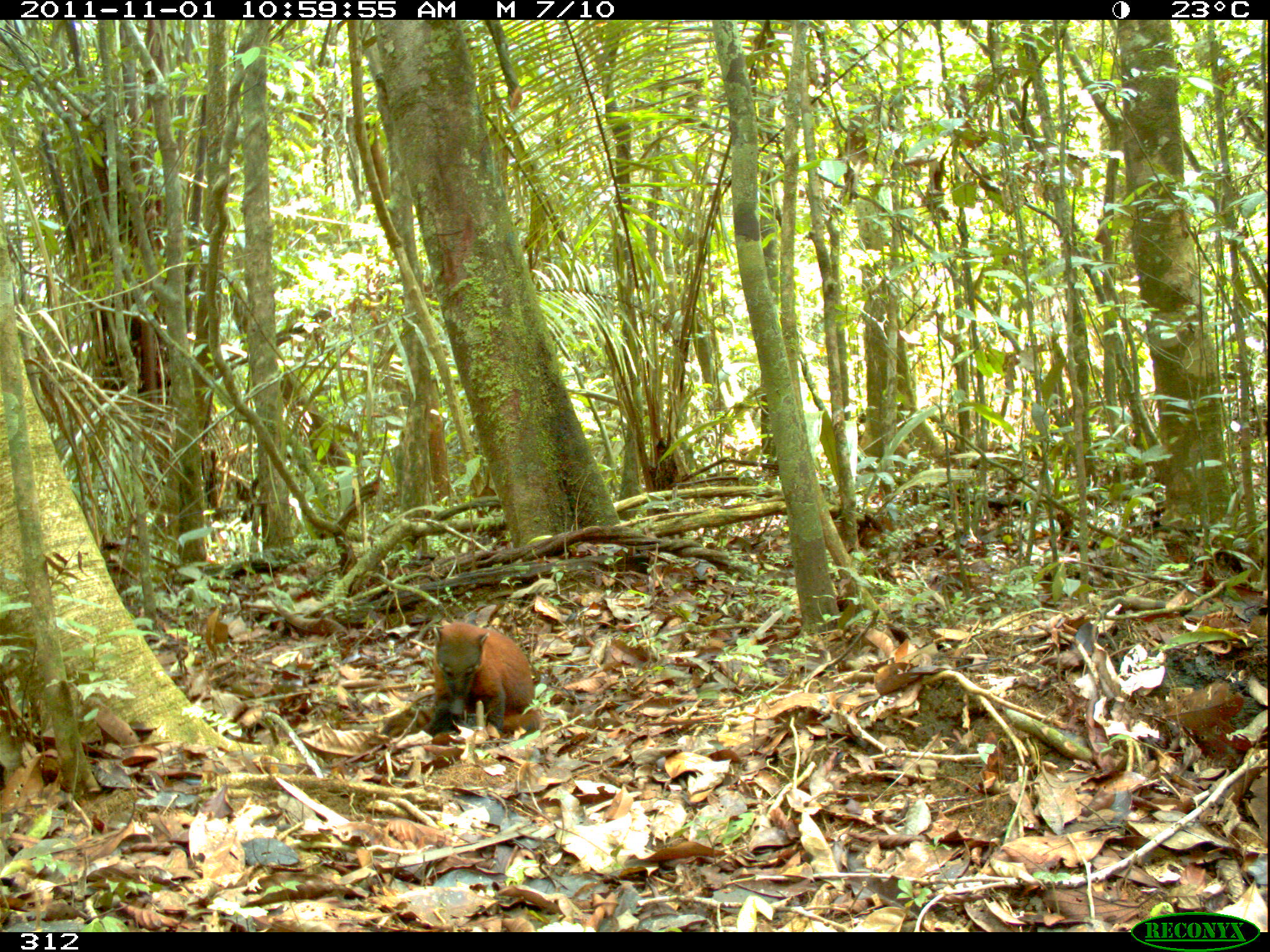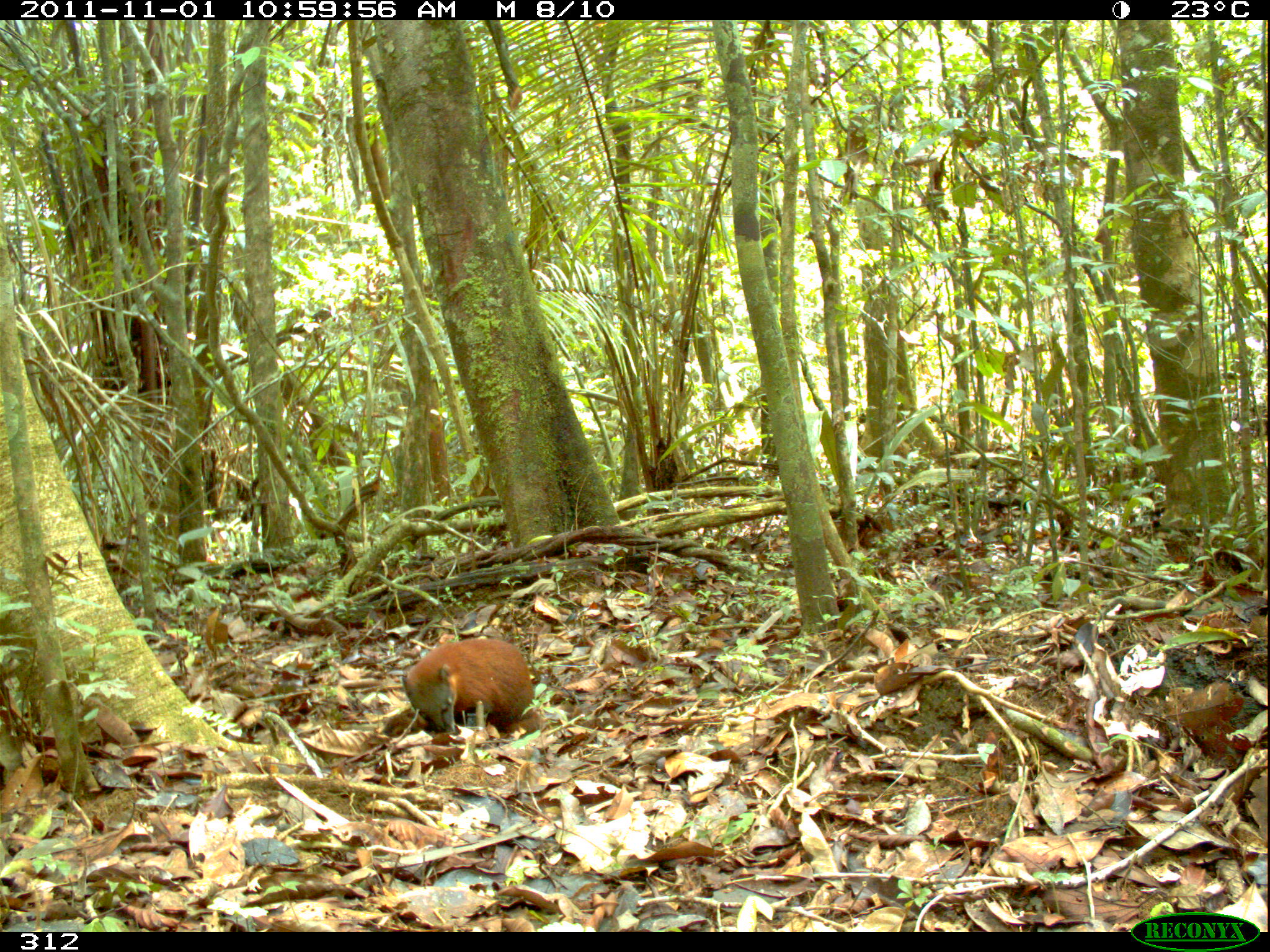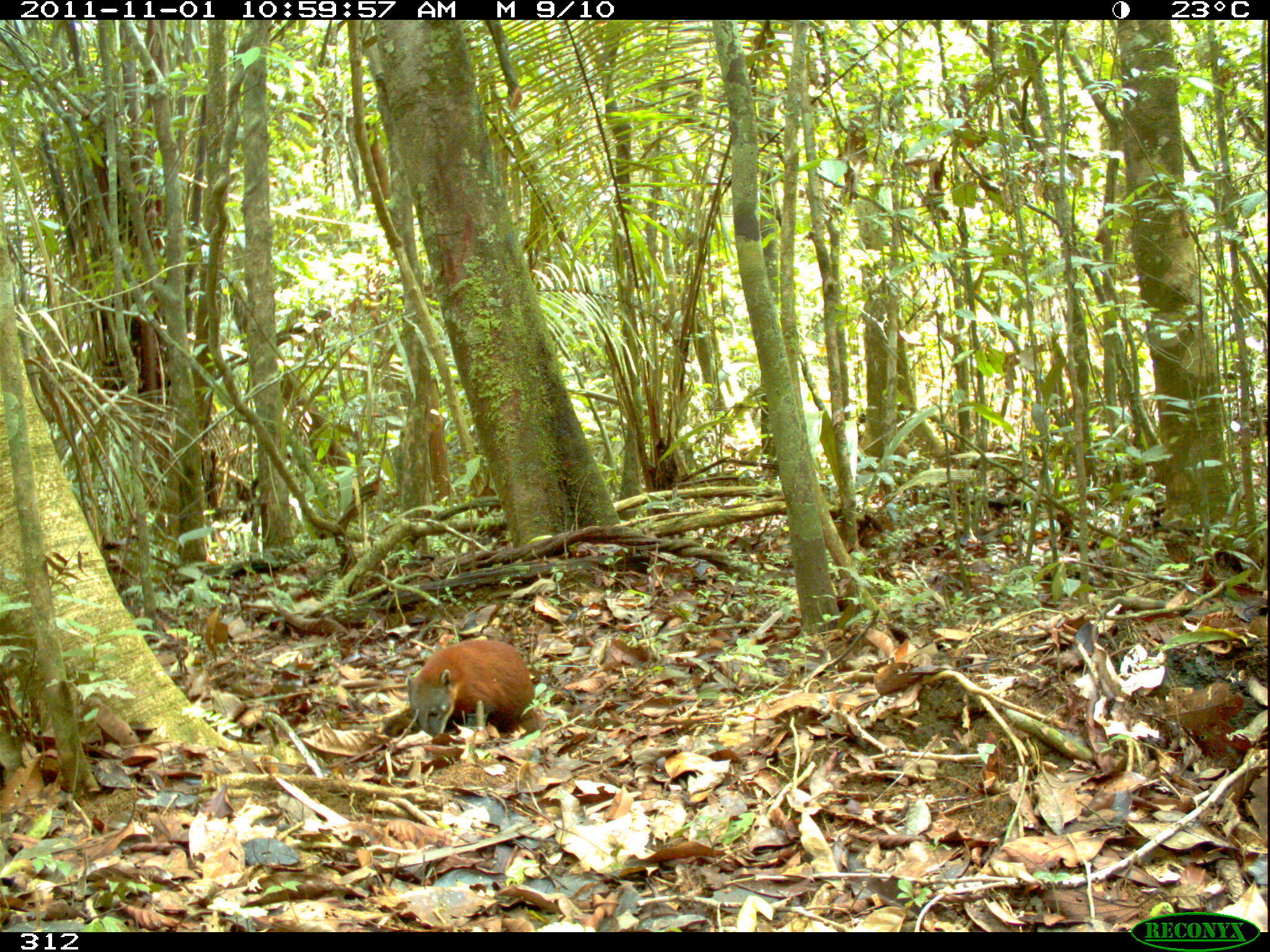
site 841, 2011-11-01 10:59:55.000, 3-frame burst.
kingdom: Animalia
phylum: Chordata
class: Mammalia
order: Carnivora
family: Procyonidae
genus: Nasua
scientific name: Nasua nasua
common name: south american coati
Nasua nasua (south american coati).